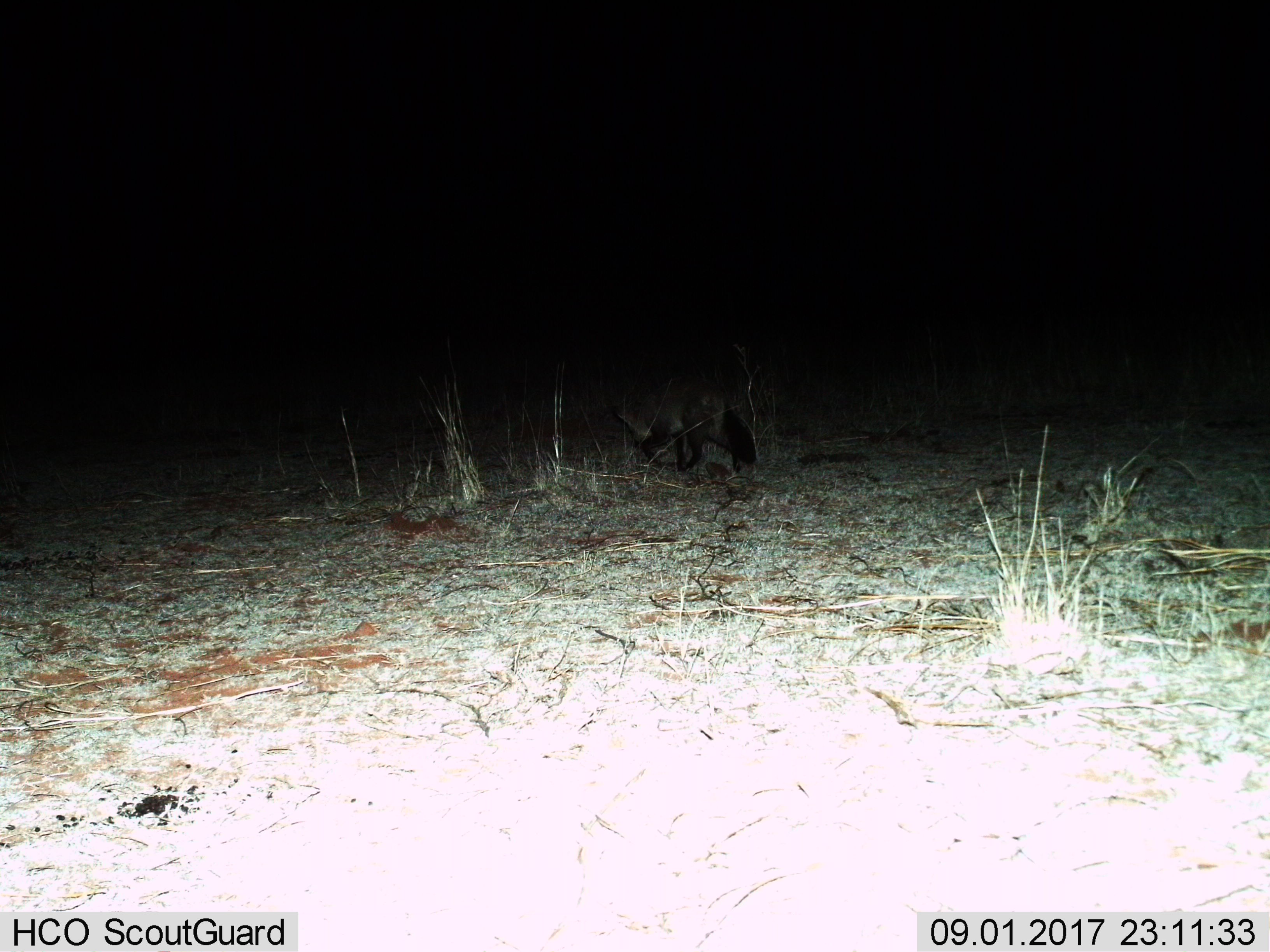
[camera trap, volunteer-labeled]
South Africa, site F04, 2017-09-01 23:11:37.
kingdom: Animalia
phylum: Chordata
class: Mammalia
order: Carnivora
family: Canidae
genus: Otocyon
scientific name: Otocyon megalotis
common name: bat-eared fox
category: foxbateared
Foxbateared (bat-eared fox) (Otocyon megalotis), count 1. Behavior (volunteer vote fractions): standing 33%, resting 0%, moving 67%, interacting 0%. Young present (vote fraction): 0%. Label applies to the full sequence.